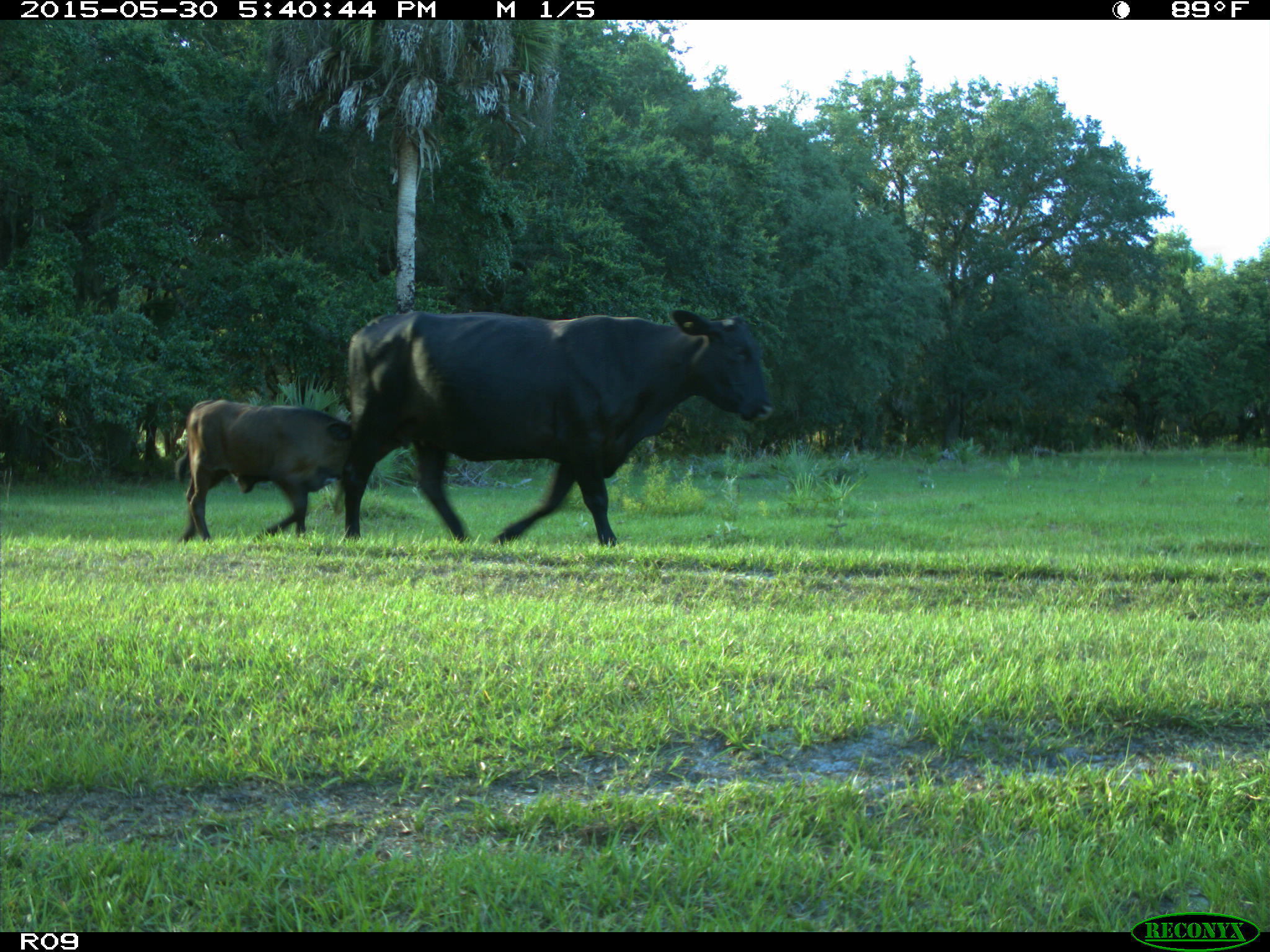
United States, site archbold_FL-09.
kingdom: Animalia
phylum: Chordata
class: Mammalia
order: Artiodactyla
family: Bovidae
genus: Bos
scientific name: Bos taurus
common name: domestic cow